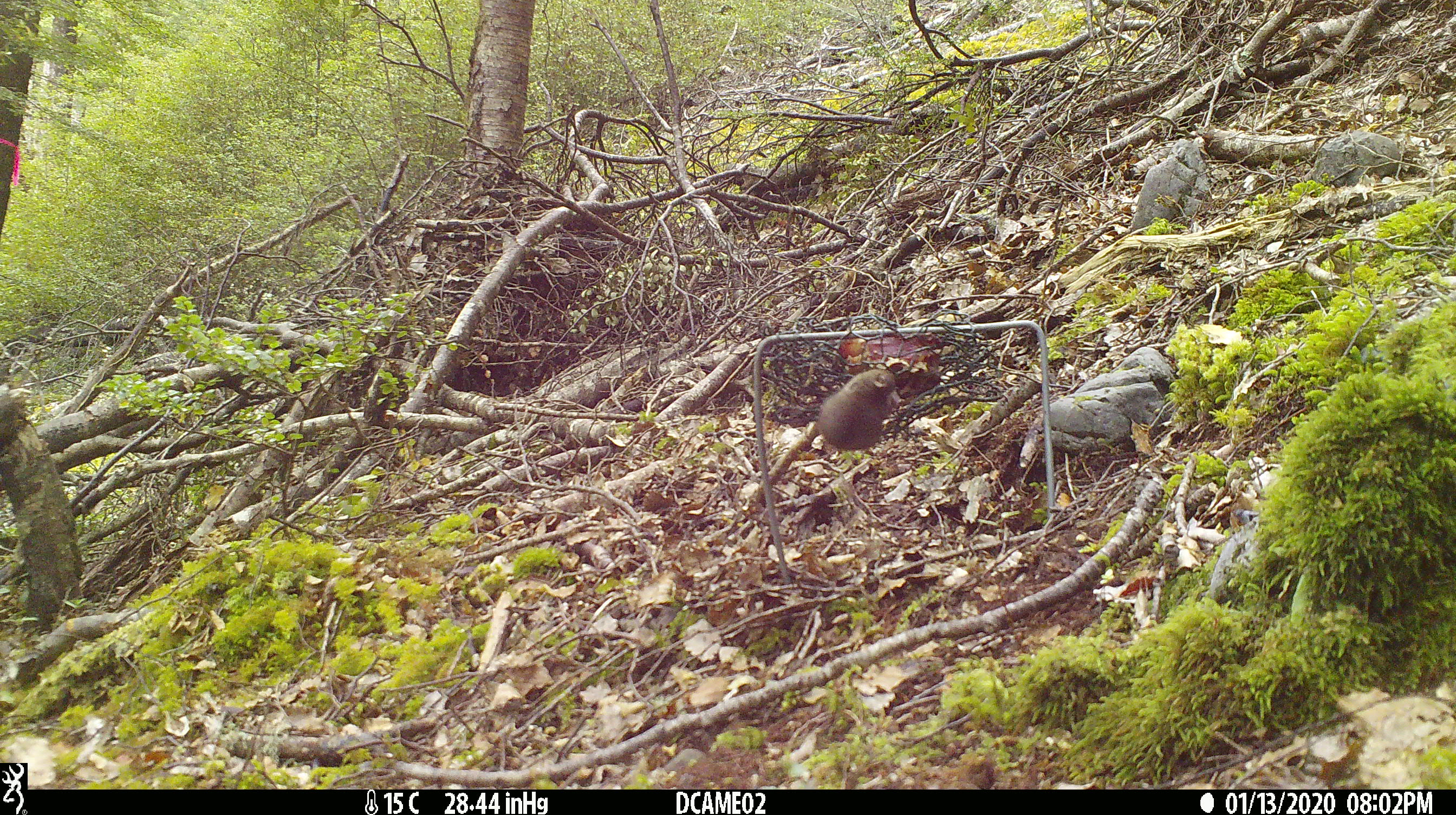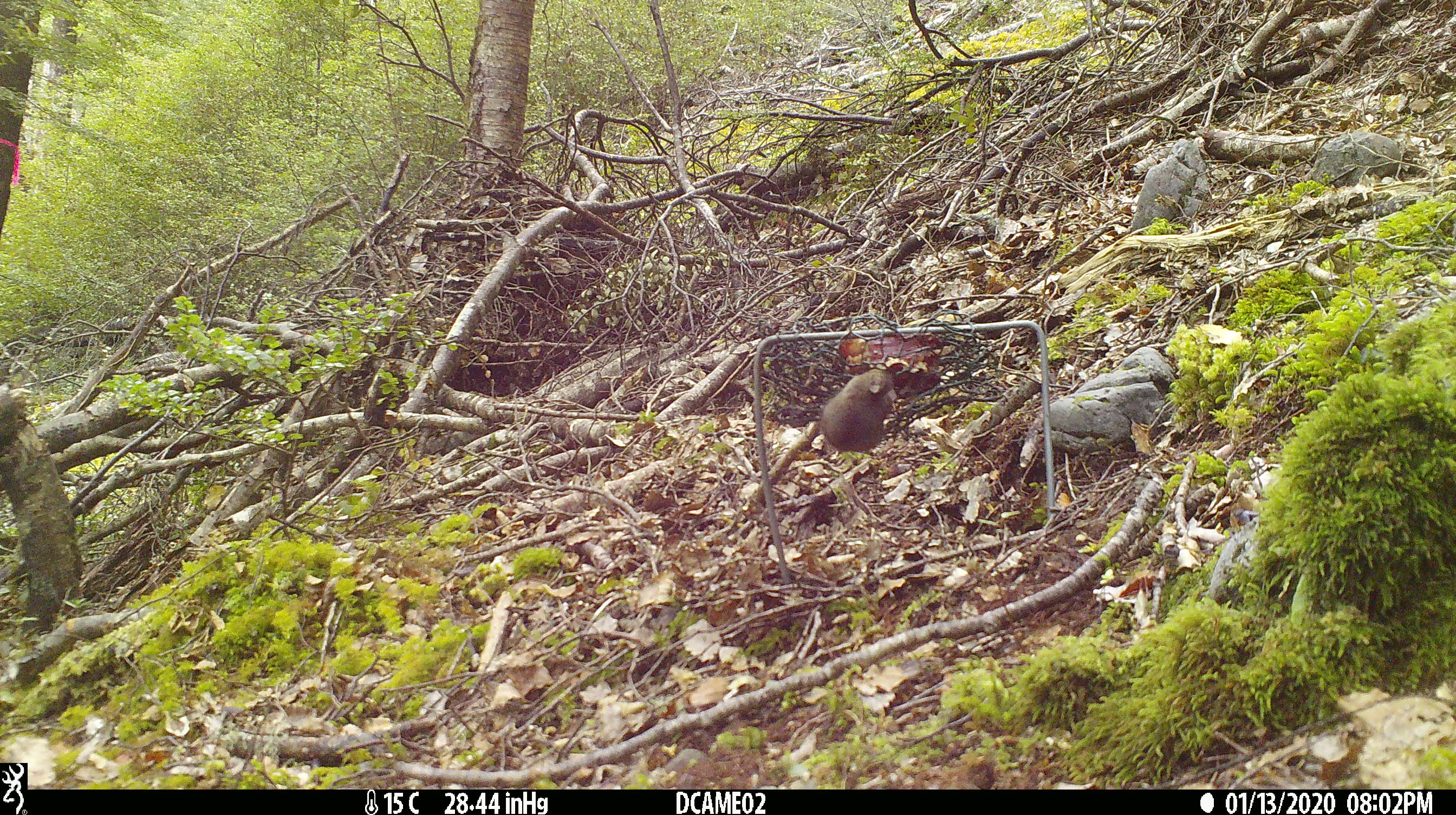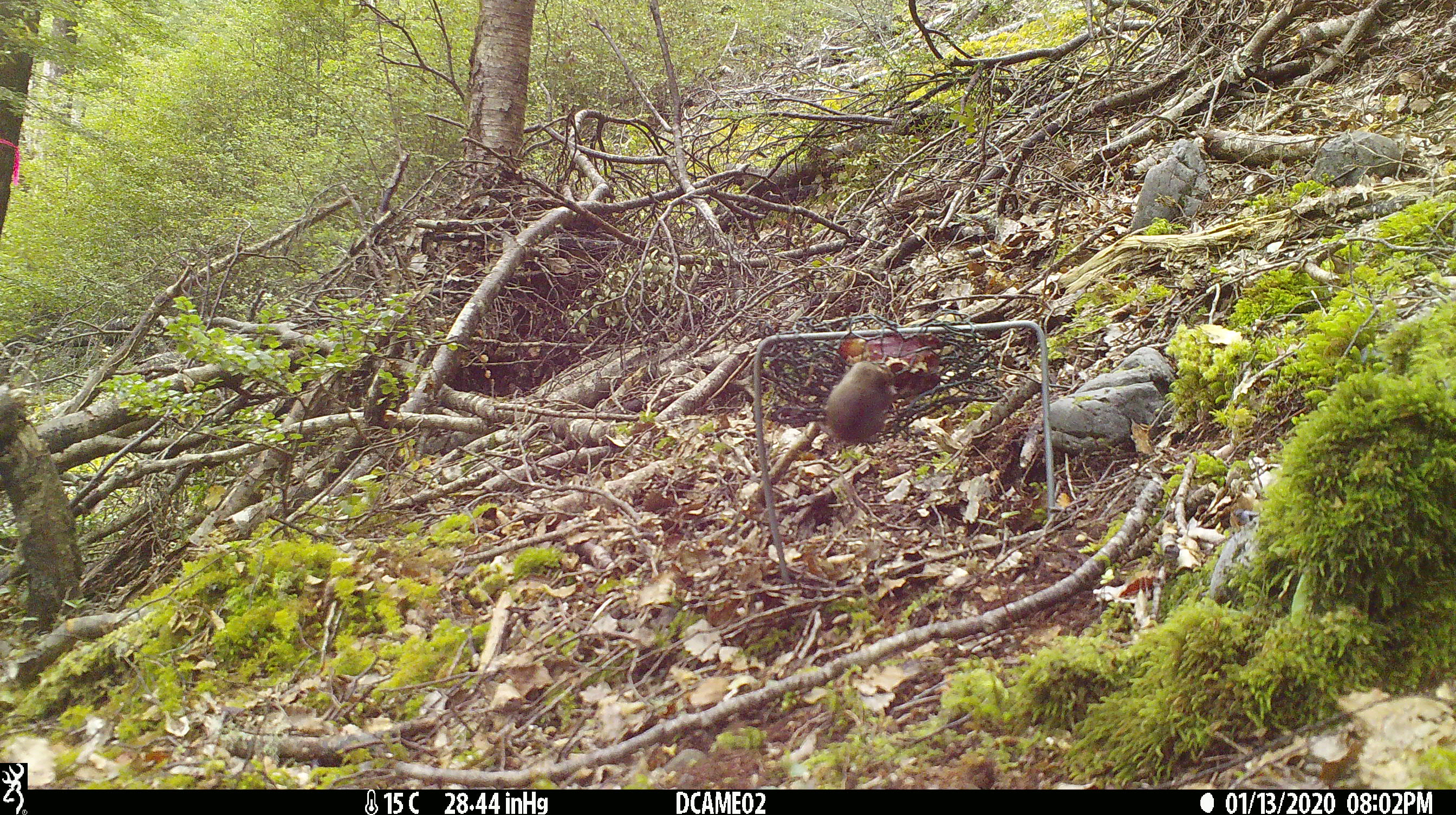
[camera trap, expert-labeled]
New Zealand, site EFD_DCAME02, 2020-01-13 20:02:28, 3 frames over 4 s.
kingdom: Animalia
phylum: Chordata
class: Mammalia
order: Rodentia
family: Muridae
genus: Mus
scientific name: Mus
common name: mouse